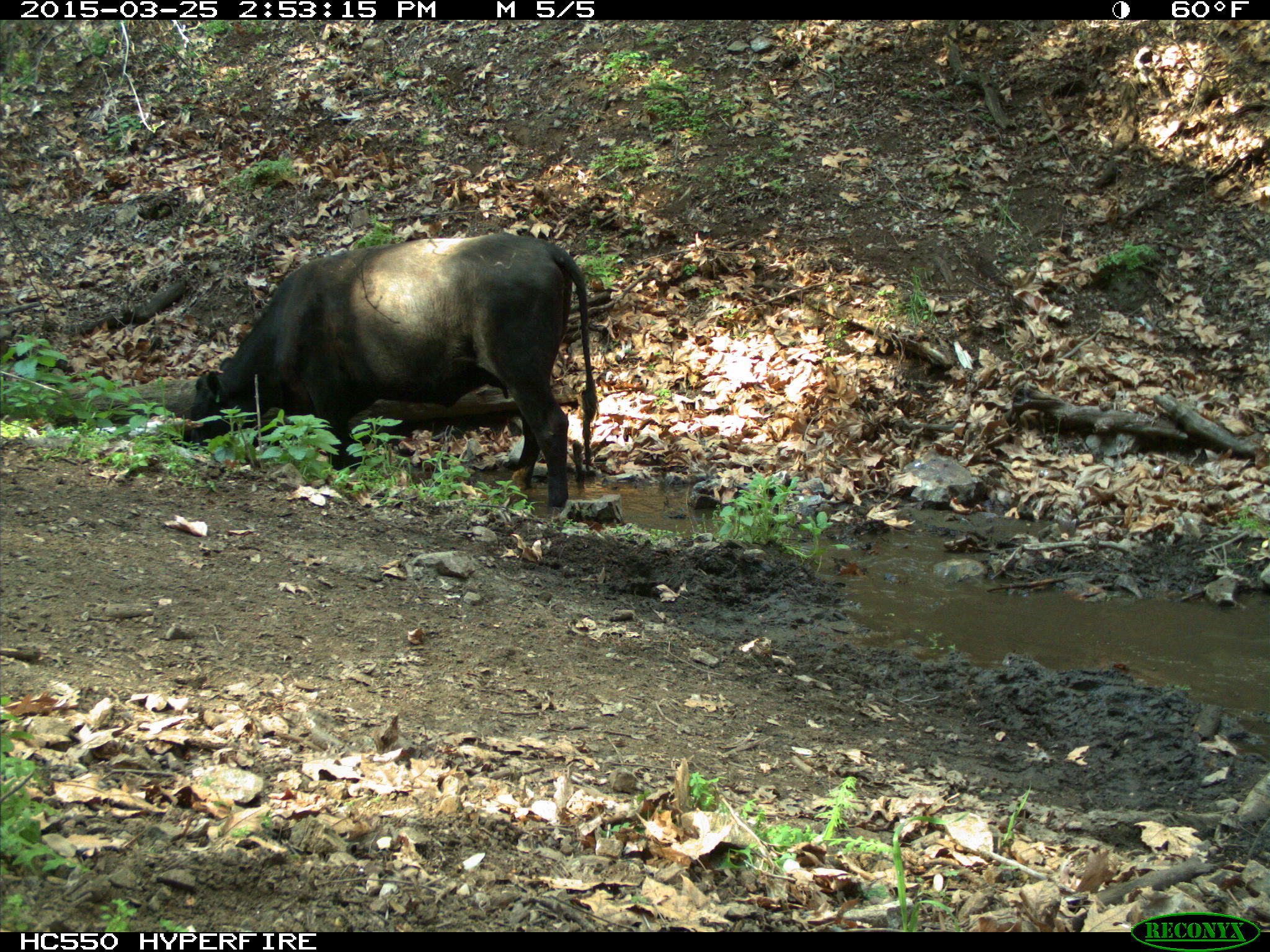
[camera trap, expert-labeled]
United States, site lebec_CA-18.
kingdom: Animalia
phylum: Chordata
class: Mammalia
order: Artiodactyla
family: Bovidae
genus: Bos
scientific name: Bos taurus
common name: domestic cow